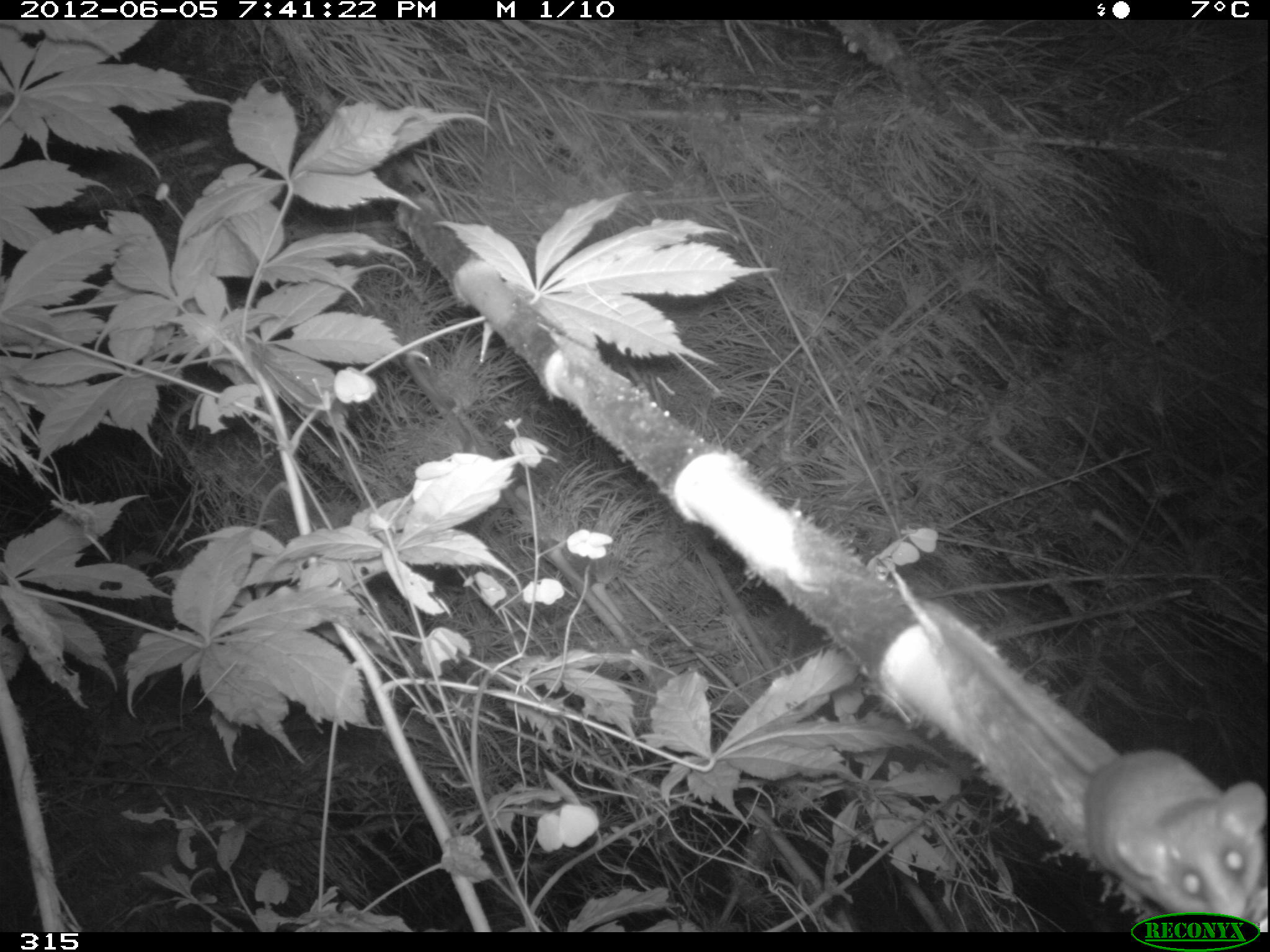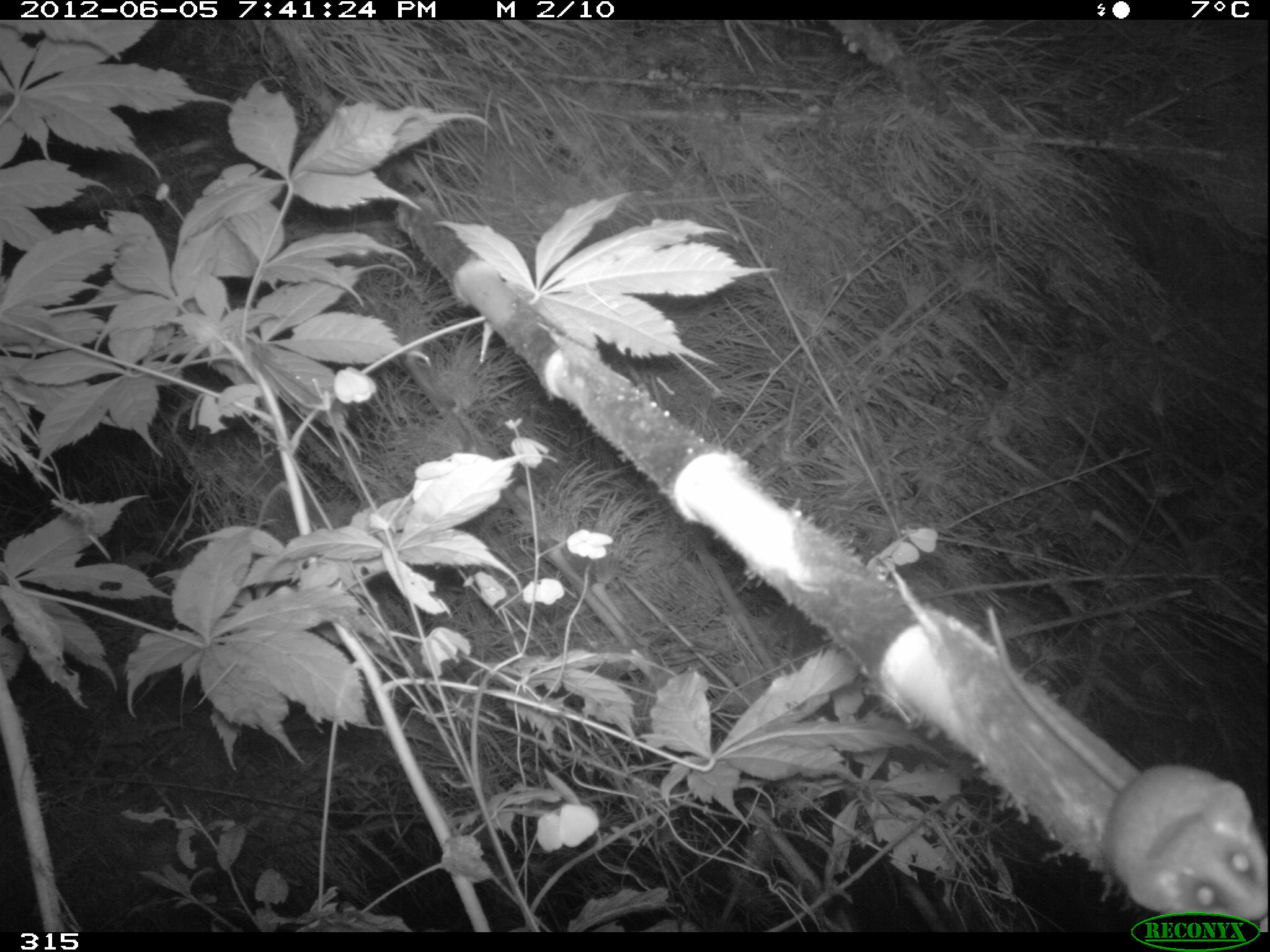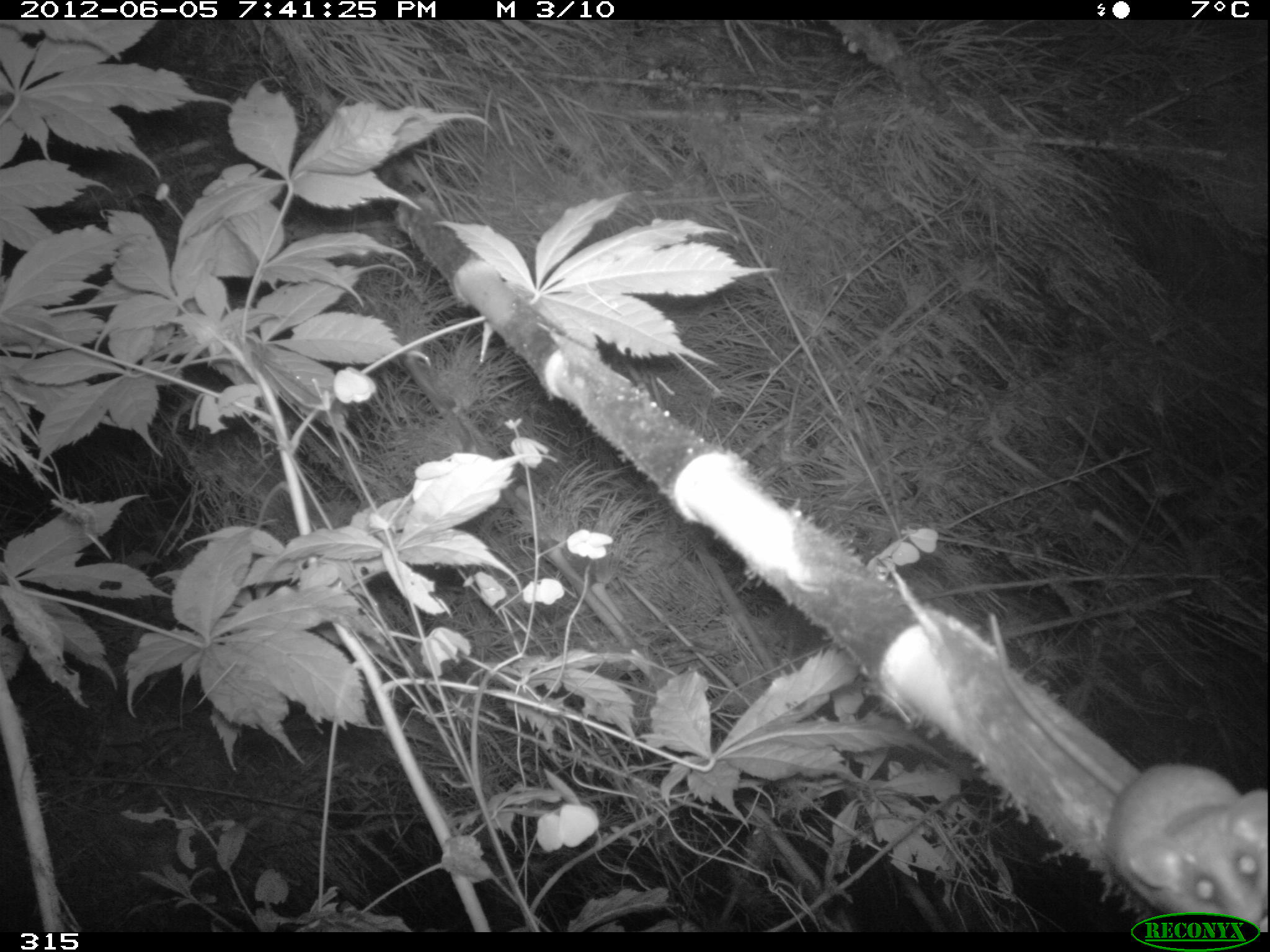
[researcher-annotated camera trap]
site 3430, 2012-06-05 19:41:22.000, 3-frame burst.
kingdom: Animalia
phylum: Chordata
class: Mammalia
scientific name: Mammalia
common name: mammals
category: unknown mammal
Unknown mammal (mammals) (Mammalia).